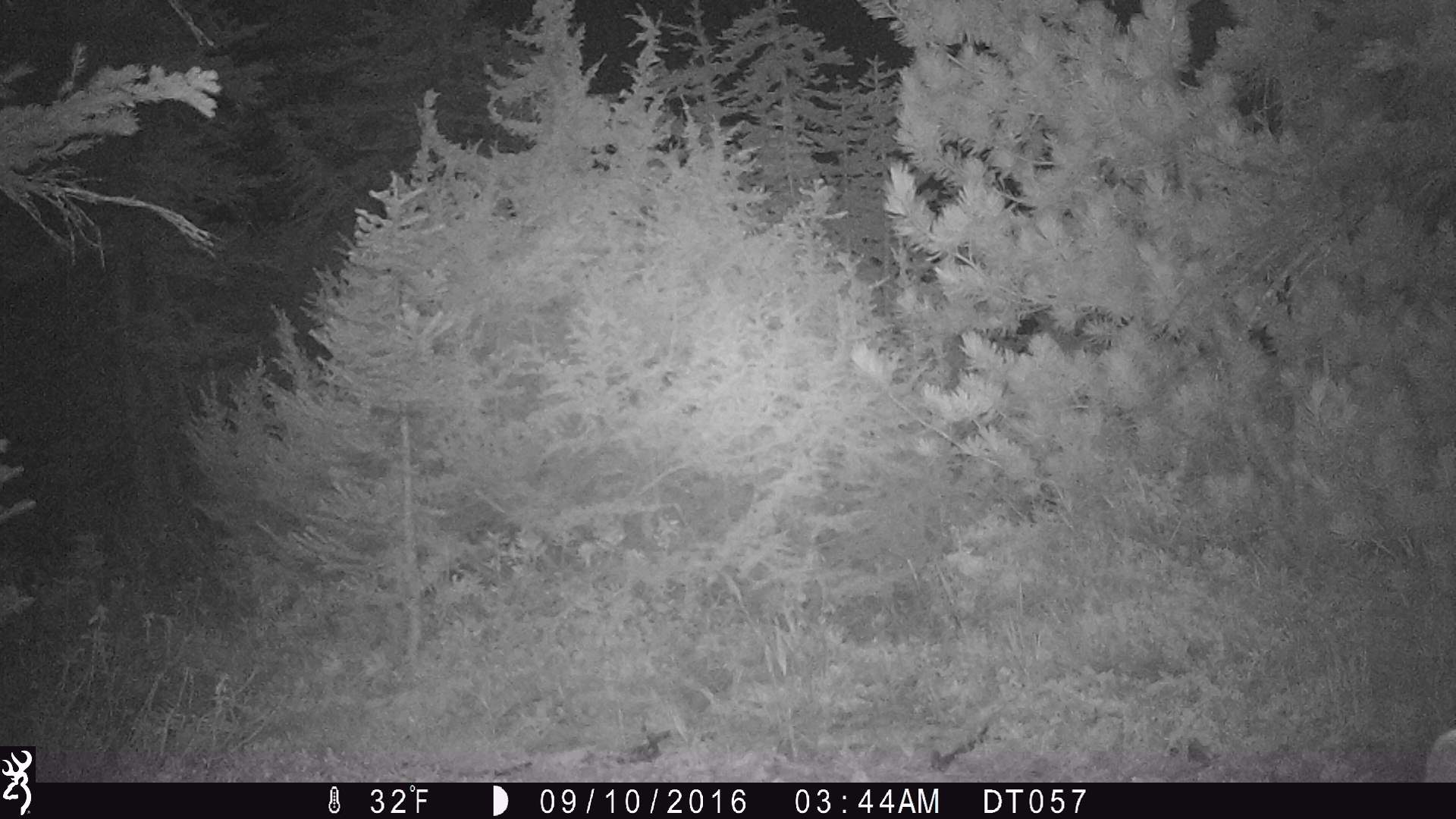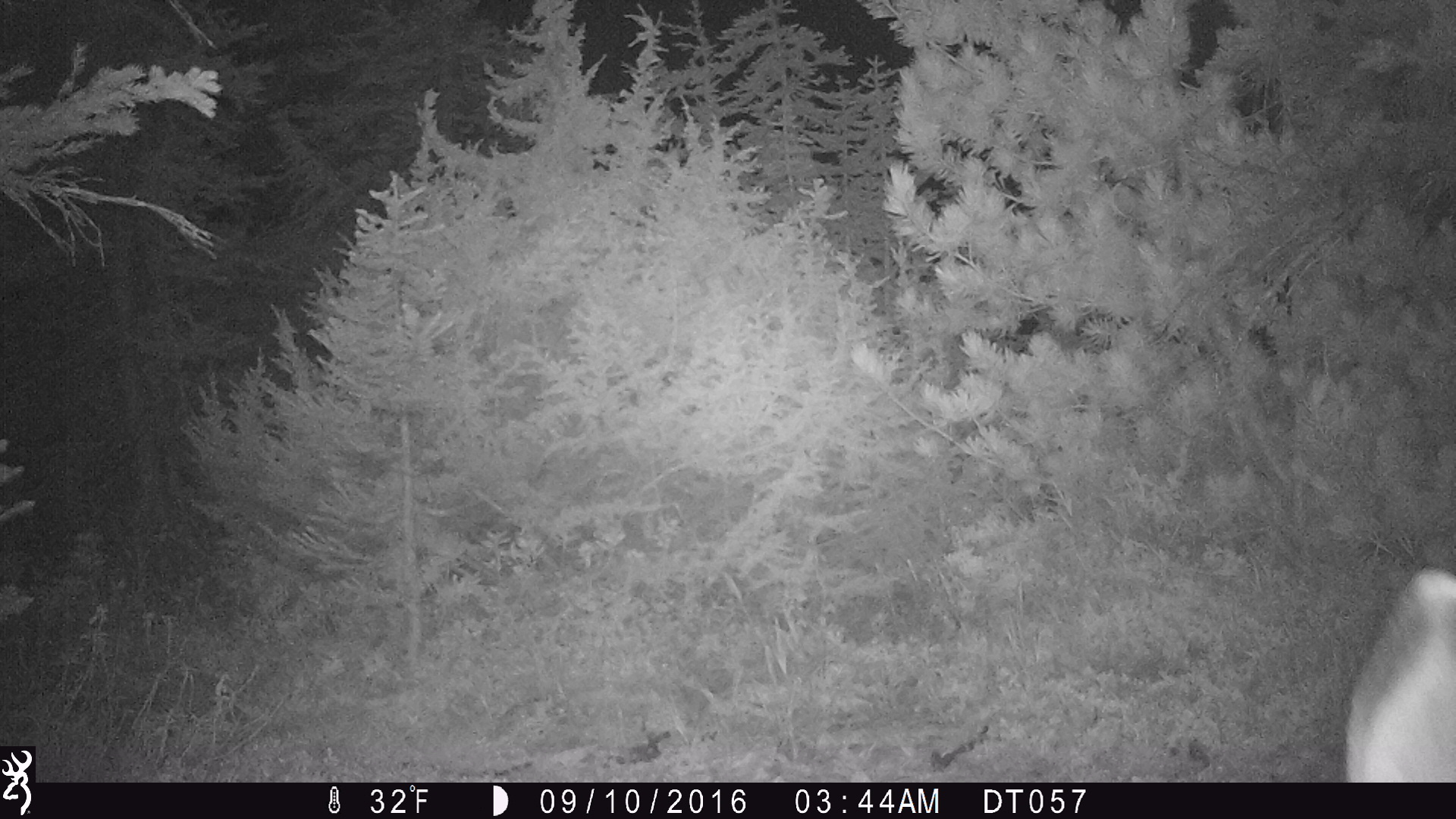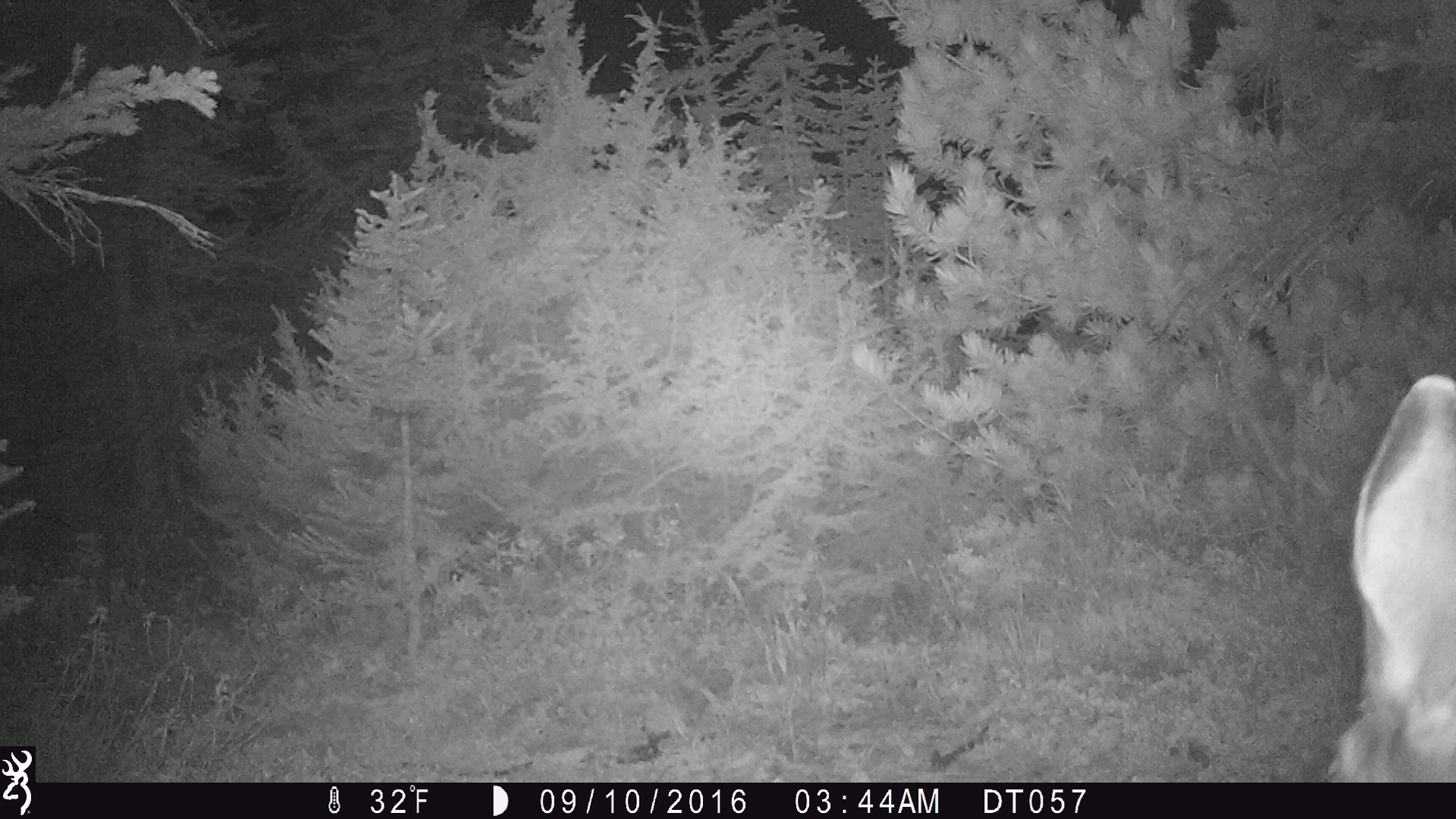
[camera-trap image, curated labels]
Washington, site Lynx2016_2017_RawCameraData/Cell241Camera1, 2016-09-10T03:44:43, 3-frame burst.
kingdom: Animalia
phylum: Chordata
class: Mammalia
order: Artiodactyla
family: Cervidae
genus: Odocoileus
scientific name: Odocoileus hemionus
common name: mule deer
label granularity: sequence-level